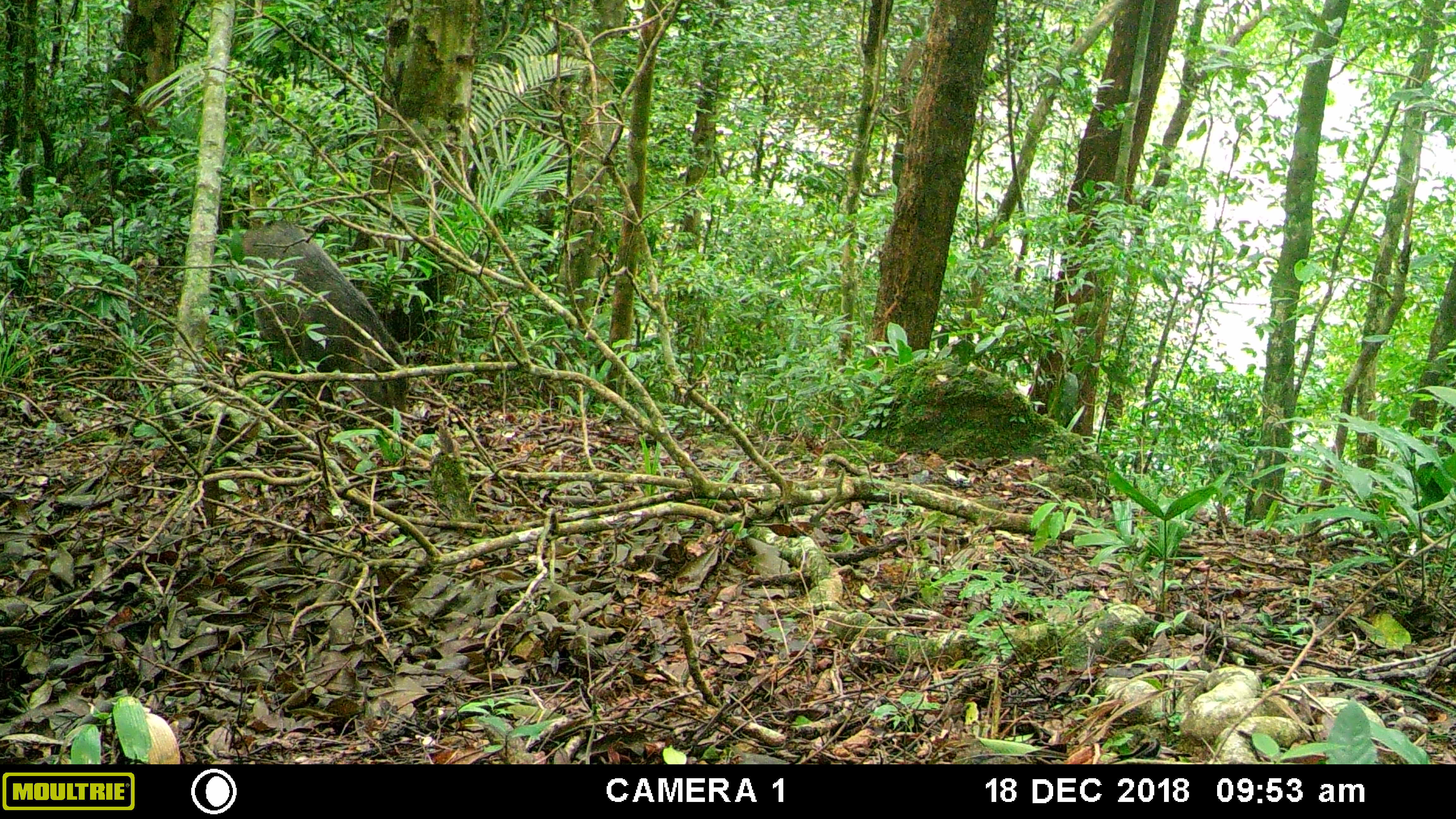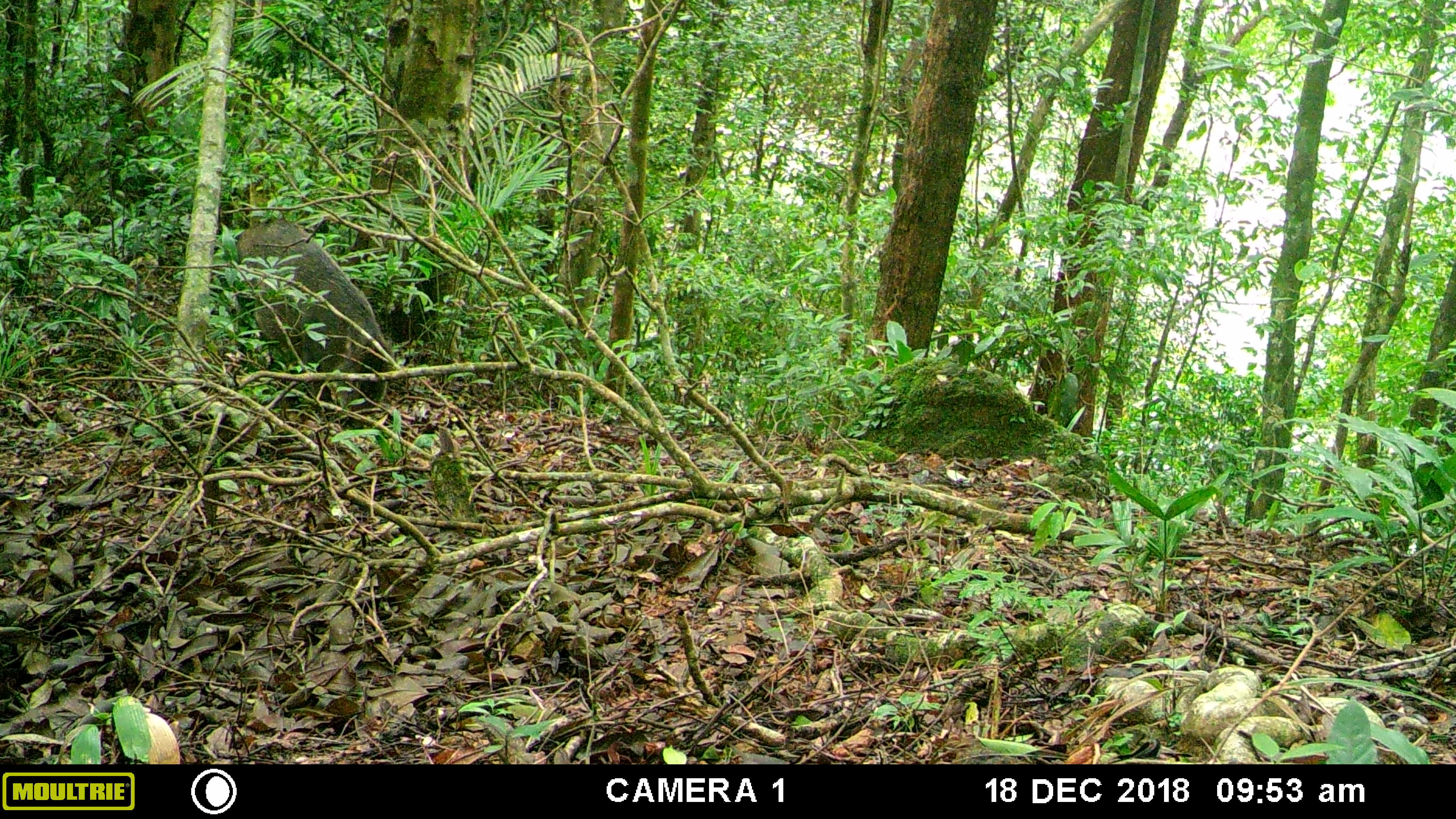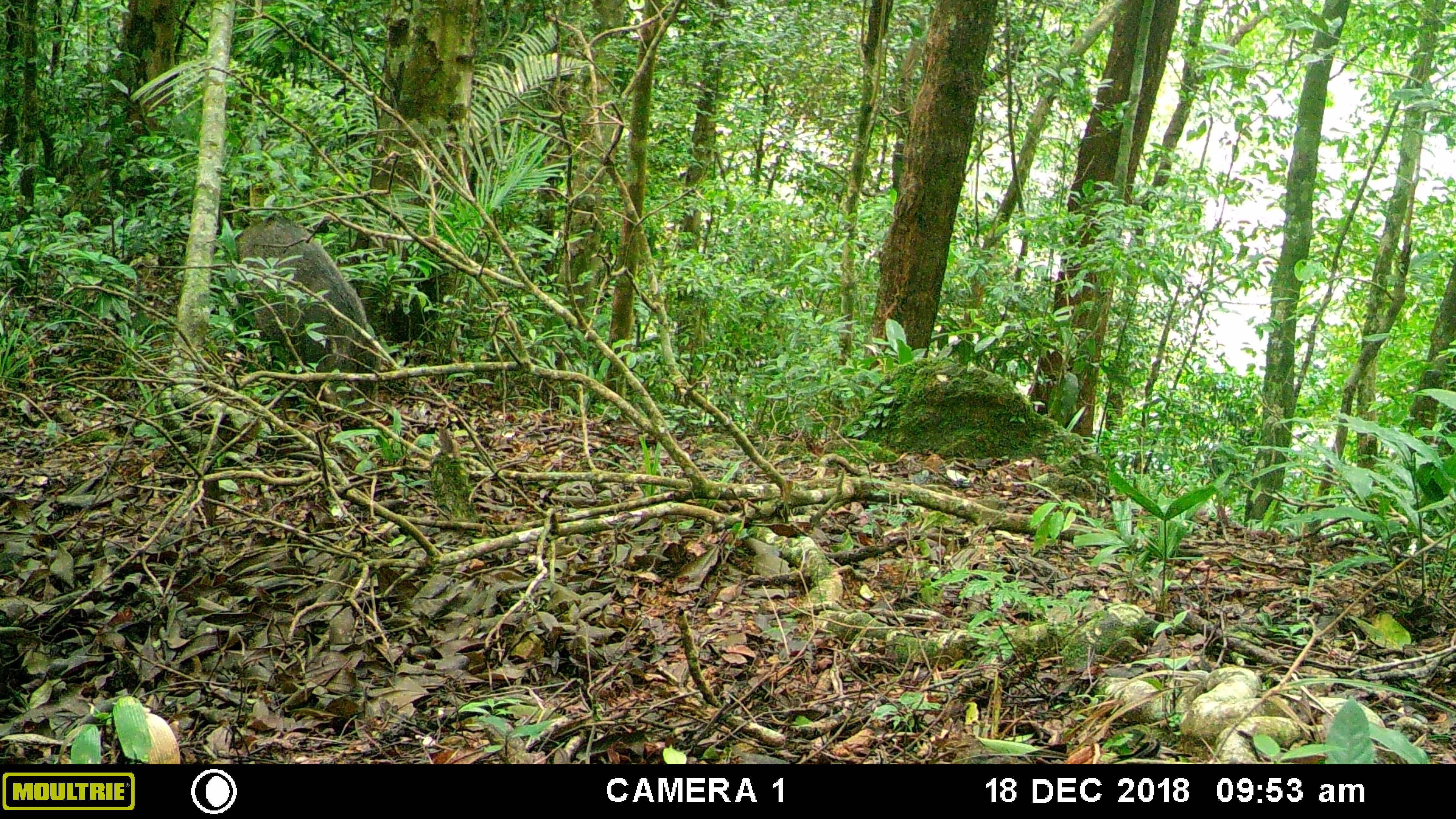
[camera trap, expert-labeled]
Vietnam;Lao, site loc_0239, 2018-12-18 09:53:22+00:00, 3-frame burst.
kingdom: Animalia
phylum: Chordata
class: Mammalia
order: Artiodactyla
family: Suidae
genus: Sus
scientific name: Sus scrofa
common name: eurasian wild pig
Eurasian wild pig (Sus scrofa). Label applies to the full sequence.